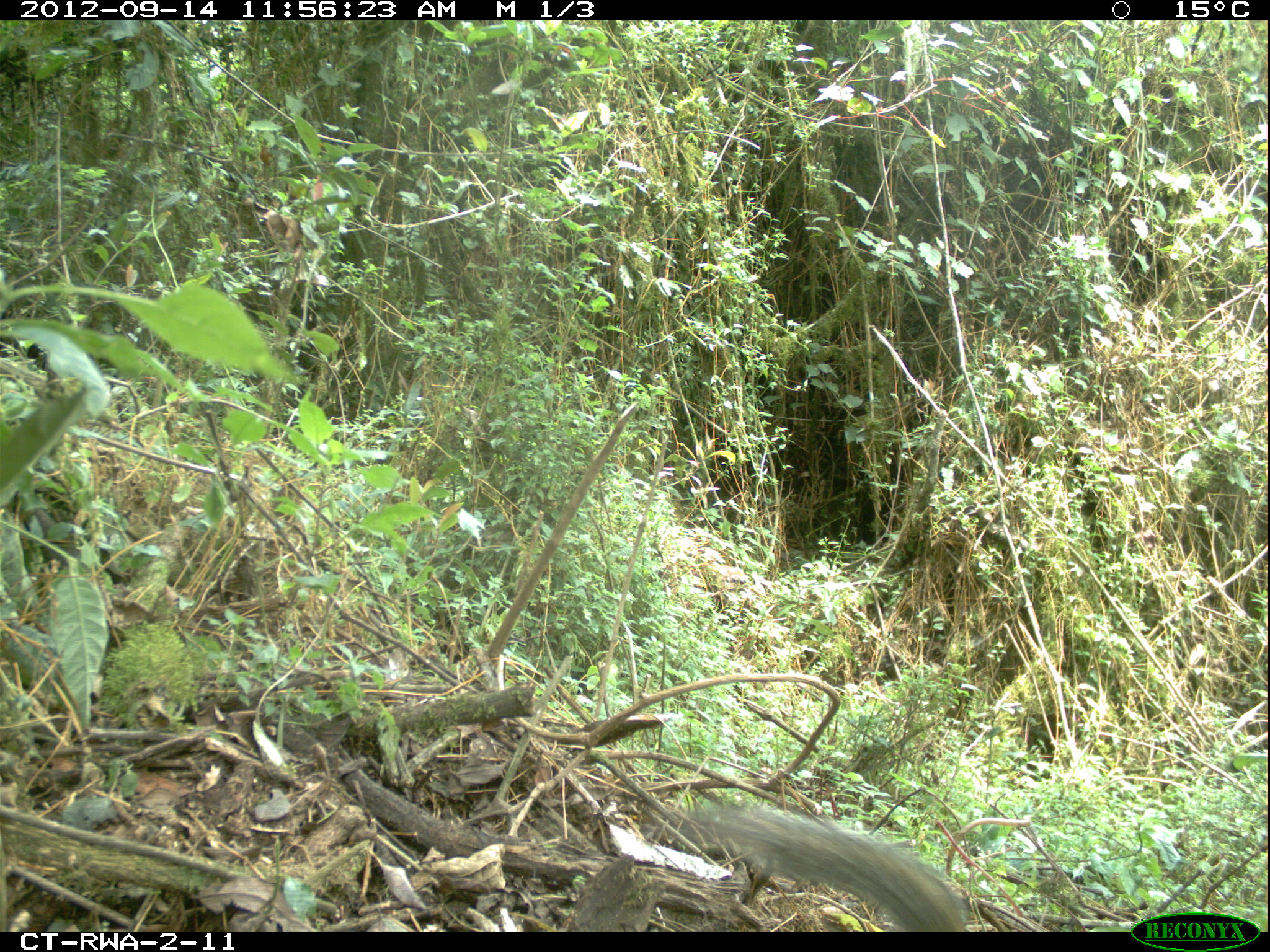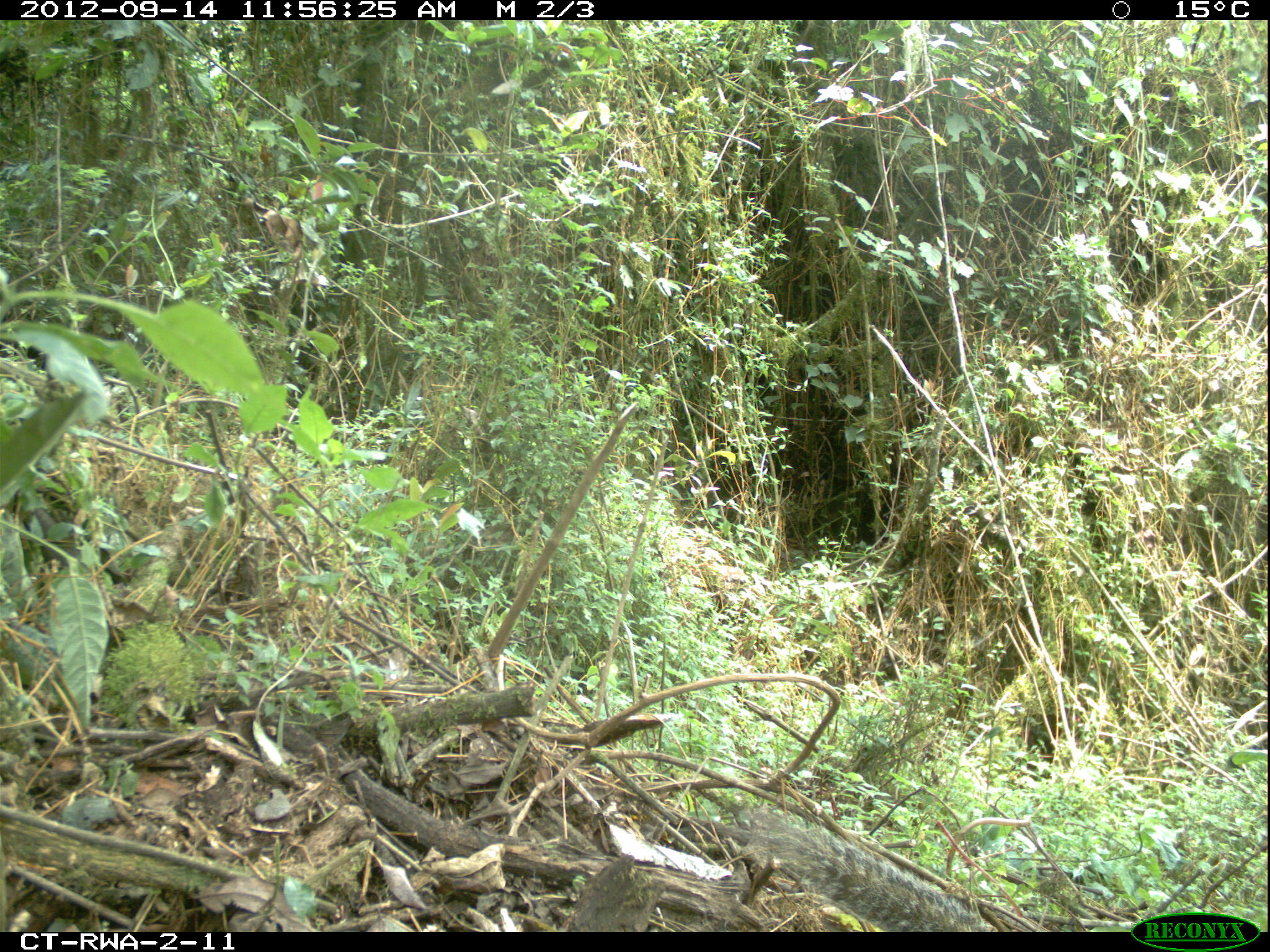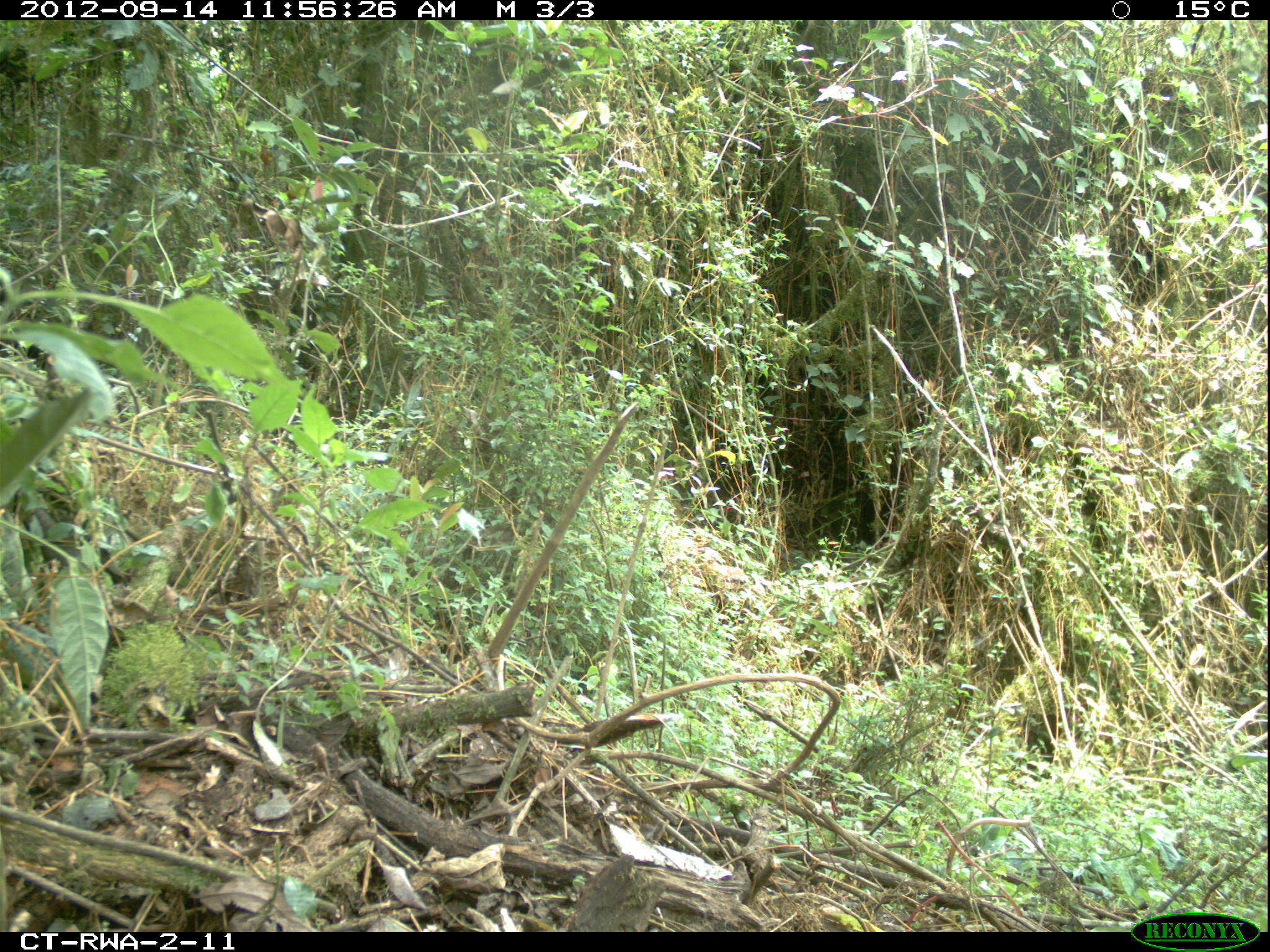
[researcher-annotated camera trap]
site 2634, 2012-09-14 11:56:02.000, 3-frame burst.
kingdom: Animalia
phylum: Chordata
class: Mammalia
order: Rodentia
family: Sciuridae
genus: Funisciurus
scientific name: Funisciurus carruthersi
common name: carruther's mountain squirrel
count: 1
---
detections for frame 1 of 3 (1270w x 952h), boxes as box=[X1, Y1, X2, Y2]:
funisciurus carruthersi: box=[669, 799, 972, 929]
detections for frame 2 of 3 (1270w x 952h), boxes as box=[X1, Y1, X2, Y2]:
funisciurus carruthersi: box=[737, 802, 982, 929]